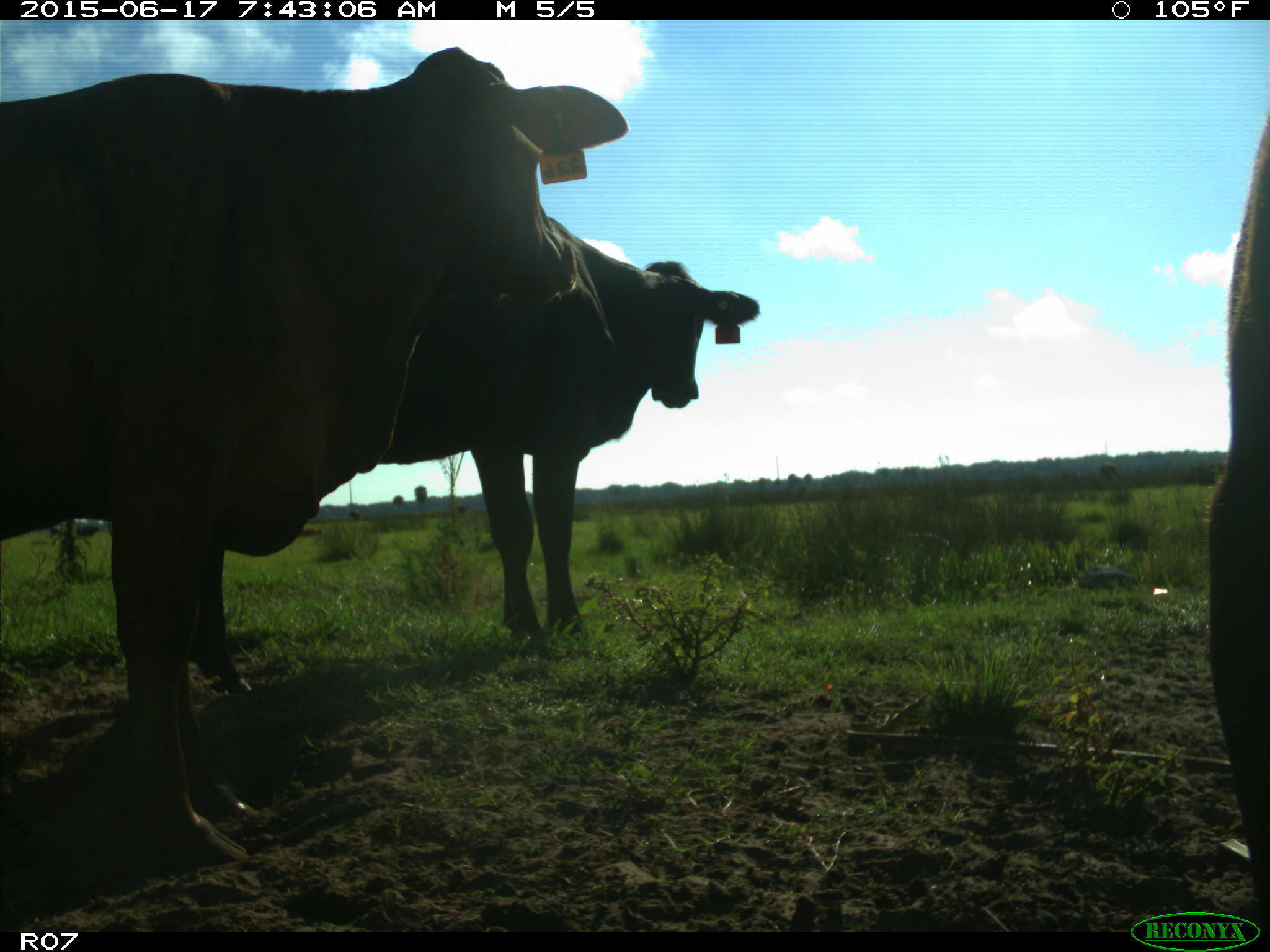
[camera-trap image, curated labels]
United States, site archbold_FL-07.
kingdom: Animalia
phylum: Chordata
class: Mammalia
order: Artiodactyla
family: Bovidae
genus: Bos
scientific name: Bos taurus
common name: domestic cow